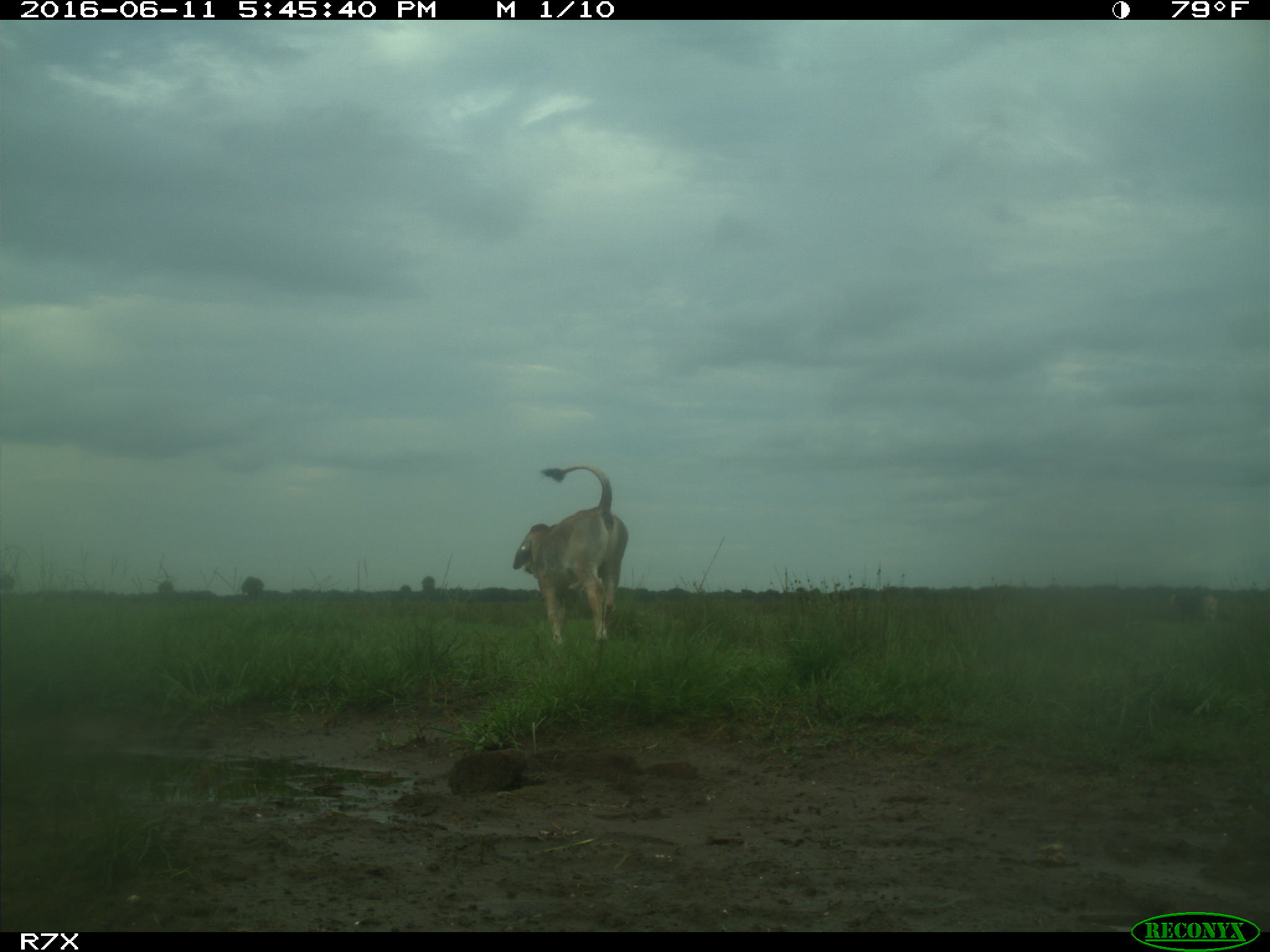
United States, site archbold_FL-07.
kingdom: Animalia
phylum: Chordata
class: Mammalia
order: Artiodactyla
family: Bovidae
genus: Bos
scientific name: Bos taurus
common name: domestic cow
Bos taurus (domestic cow).